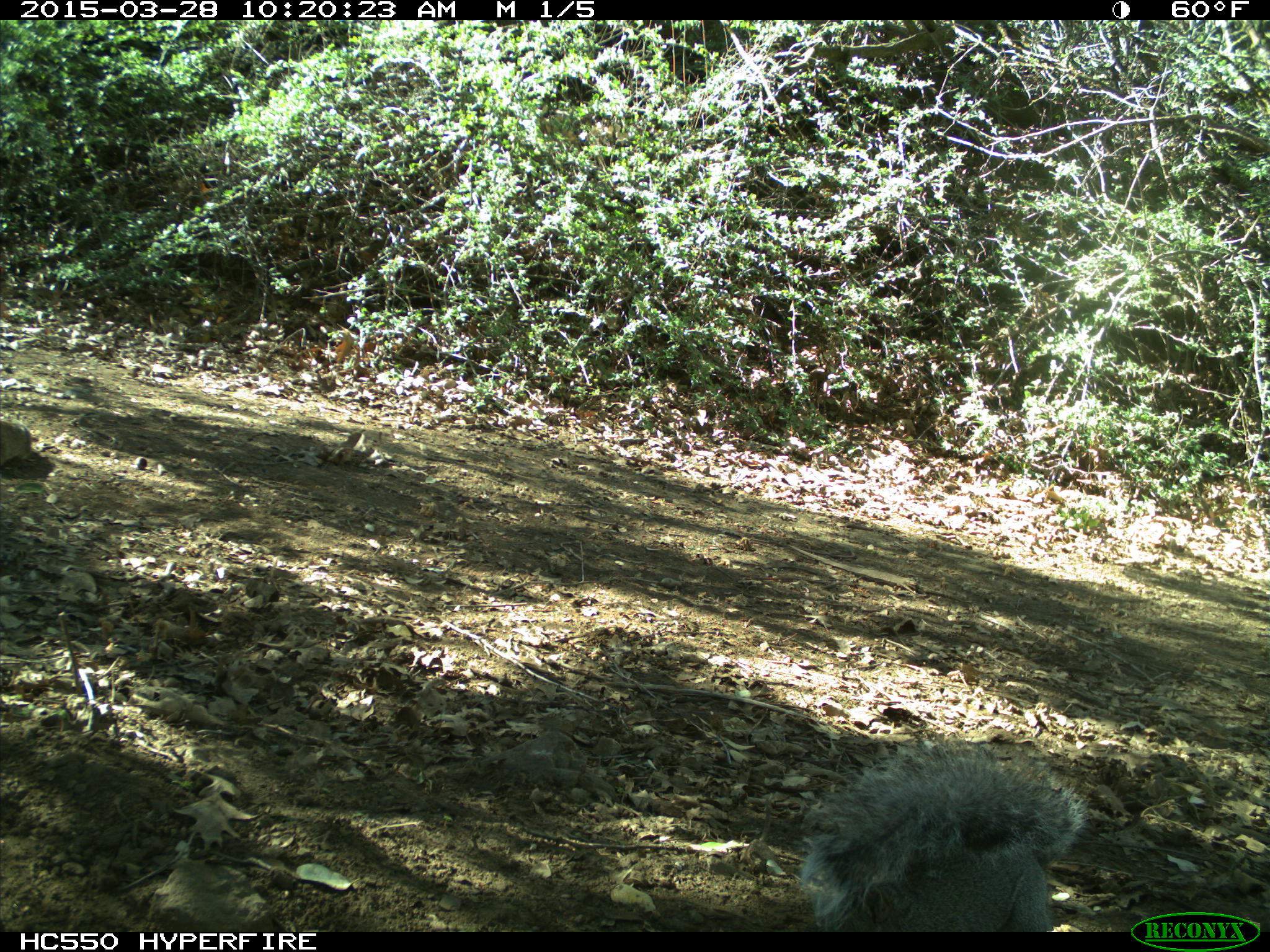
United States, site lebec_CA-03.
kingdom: Animalia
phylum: Chordata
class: Mammalia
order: Rodentia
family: Sciuridae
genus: Sciurus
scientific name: Sciurus carolinensis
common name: eastern gray squirrel